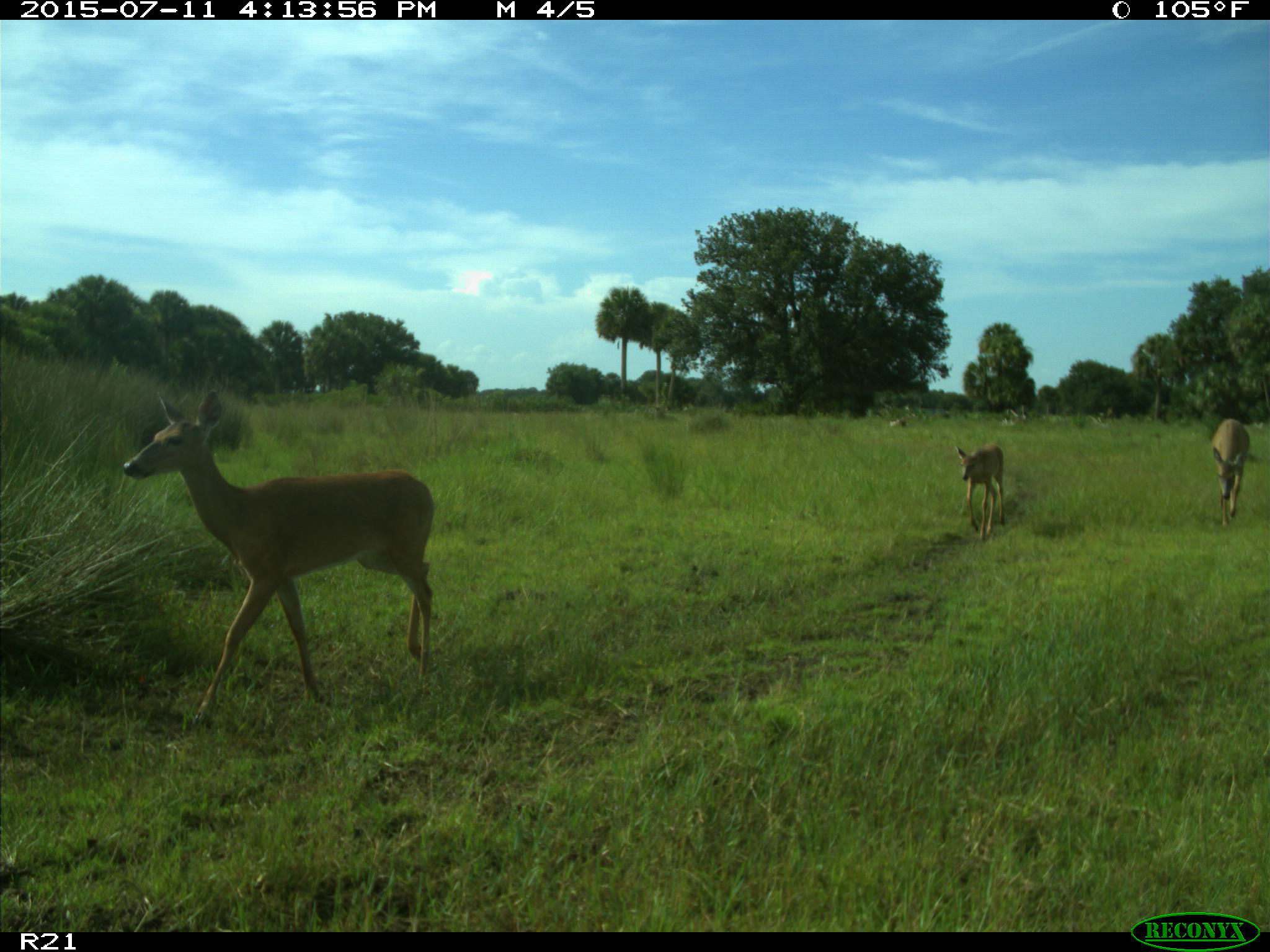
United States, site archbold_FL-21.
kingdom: Animalia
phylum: Chordata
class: Mammalia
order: Artiodactyla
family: Cervidae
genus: Odocoileus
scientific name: Odocoileus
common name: deer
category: unidentified deer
Unidentified deer (deer) (Odocoileus).